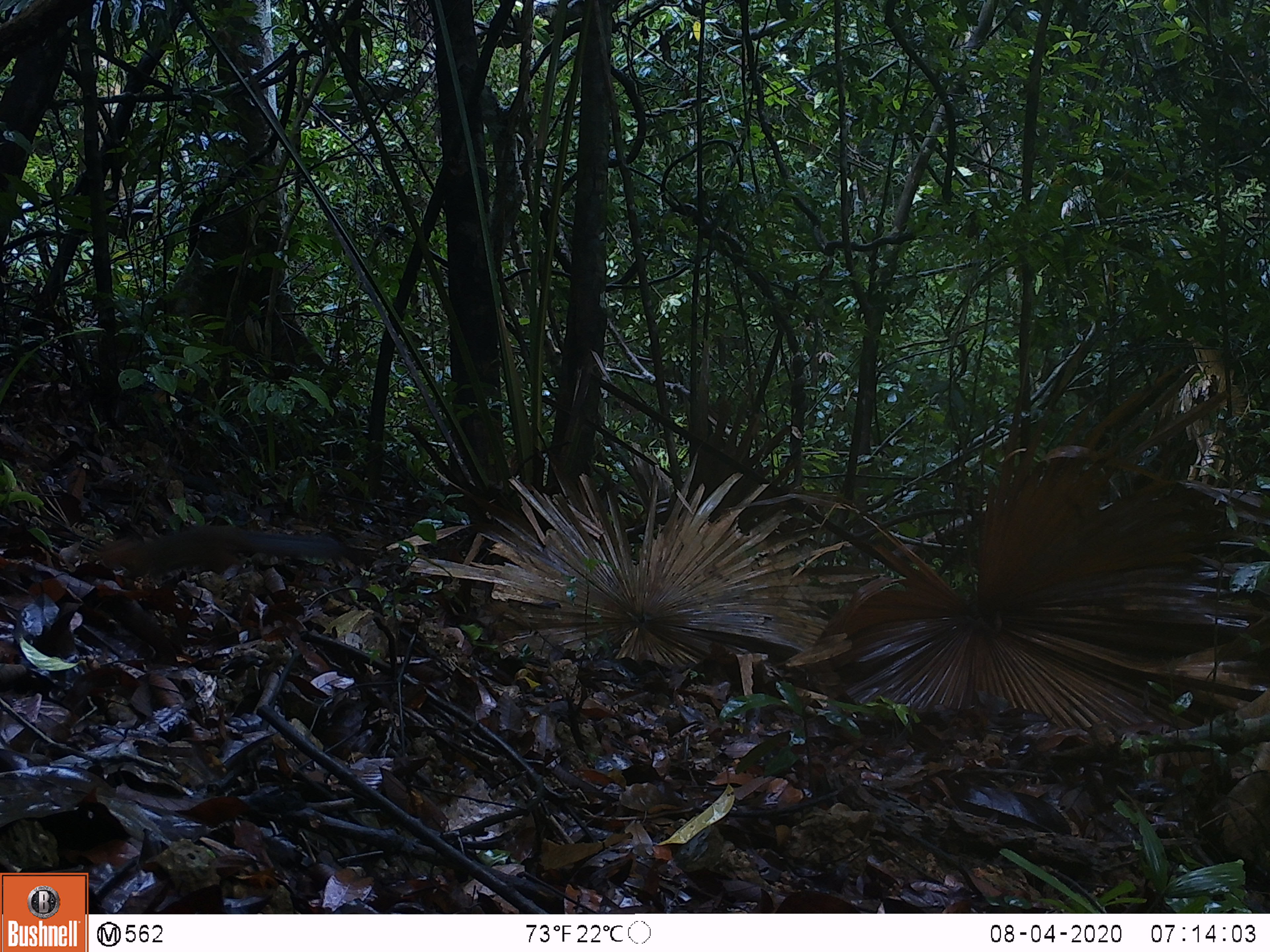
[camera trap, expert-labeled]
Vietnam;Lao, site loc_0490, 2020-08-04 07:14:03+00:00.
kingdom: Animalia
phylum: Chordata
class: Mammalia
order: Rodentia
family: Sciuridae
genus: Dremomys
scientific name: Dremomys rufigenis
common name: red-cheeked squirrel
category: red cheeked squirrel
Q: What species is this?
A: Red cheeked squirrel (red-cheeked squirrel) (Dremomys rufigenis).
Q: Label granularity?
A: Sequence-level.